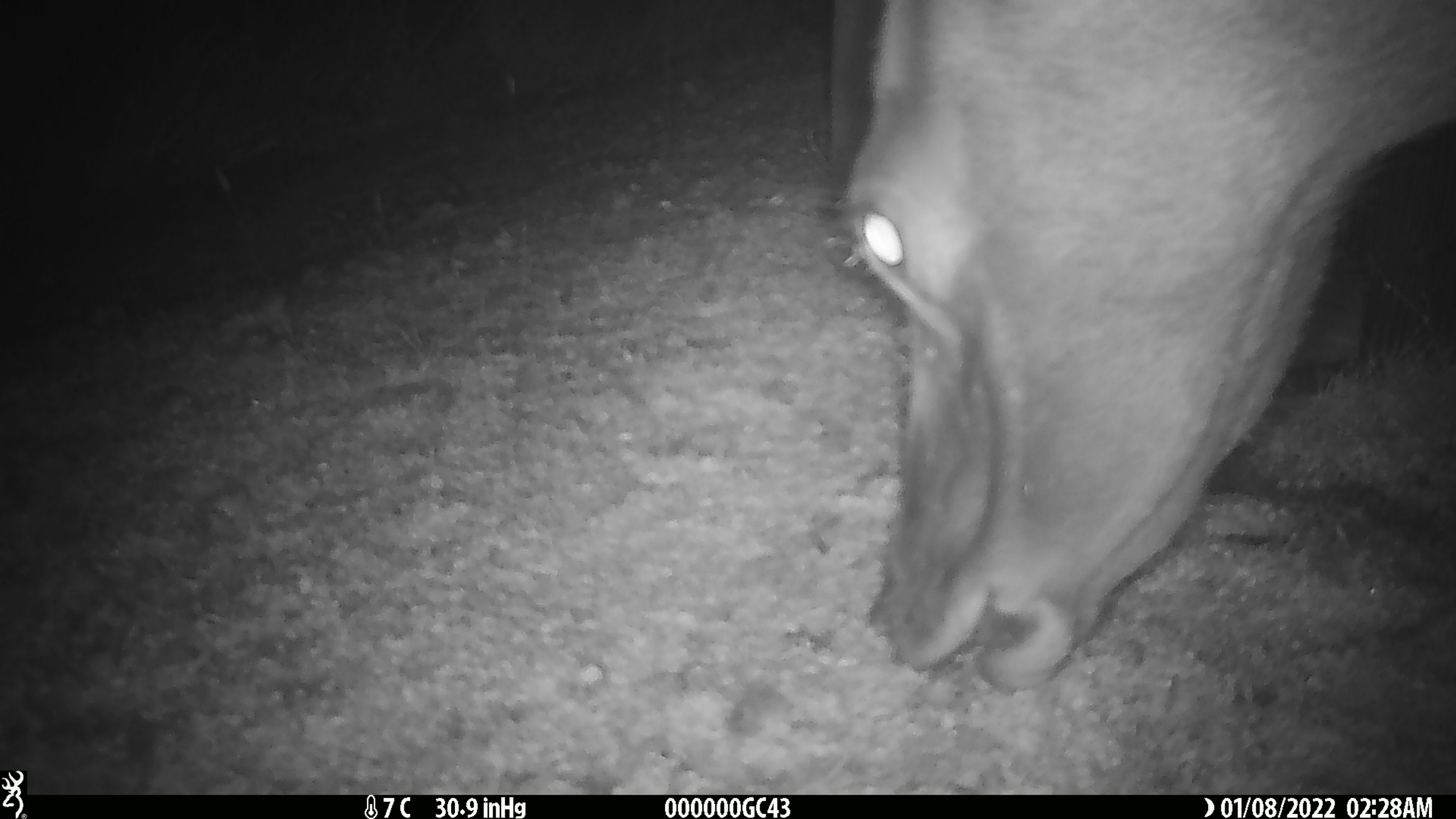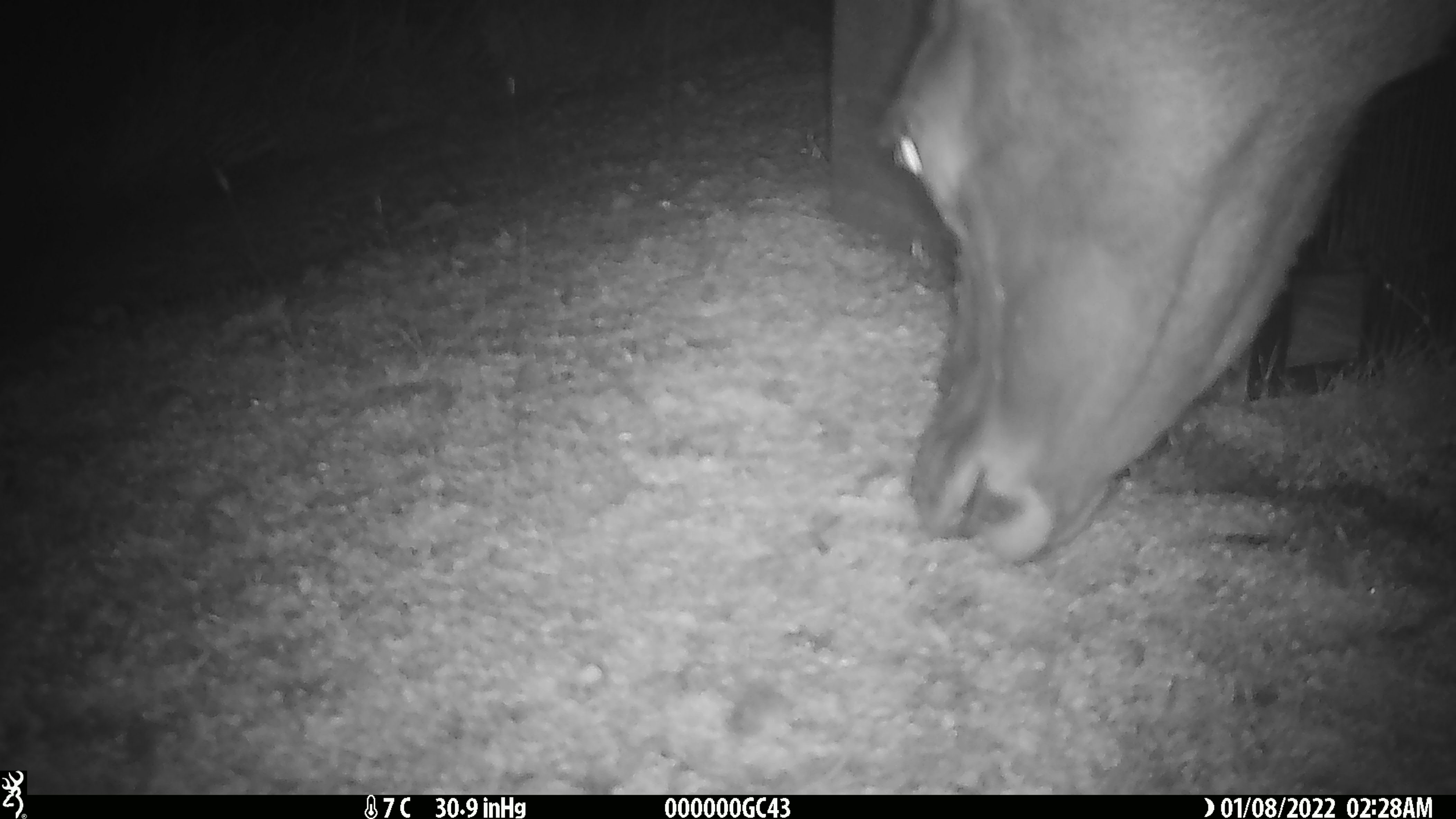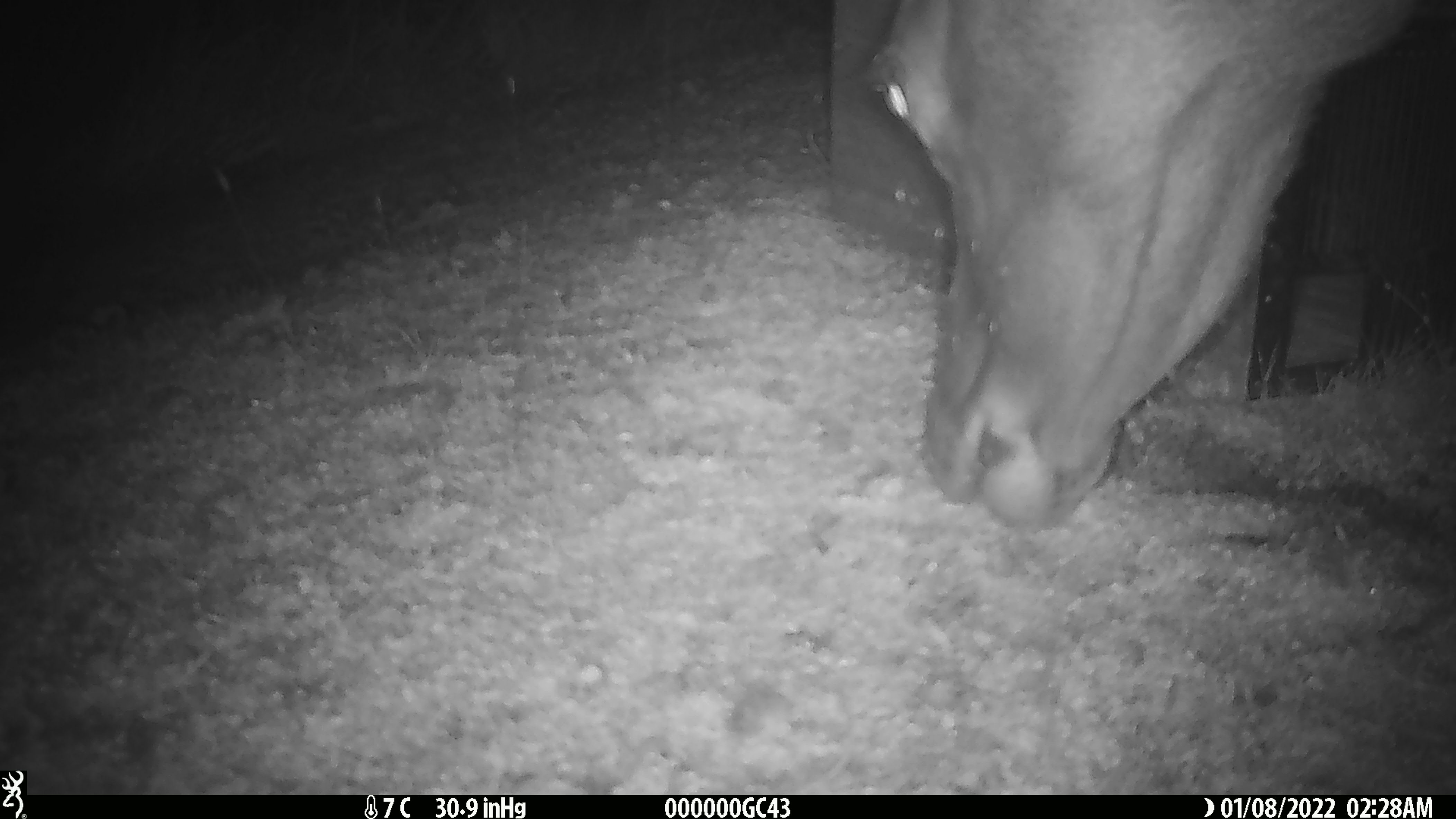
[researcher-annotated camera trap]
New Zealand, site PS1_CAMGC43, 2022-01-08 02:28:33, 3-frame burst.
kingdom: Animalia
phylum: Chordata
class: Mammalia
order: Artiodactyla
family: Cervidae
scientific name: Cervidae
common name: deer